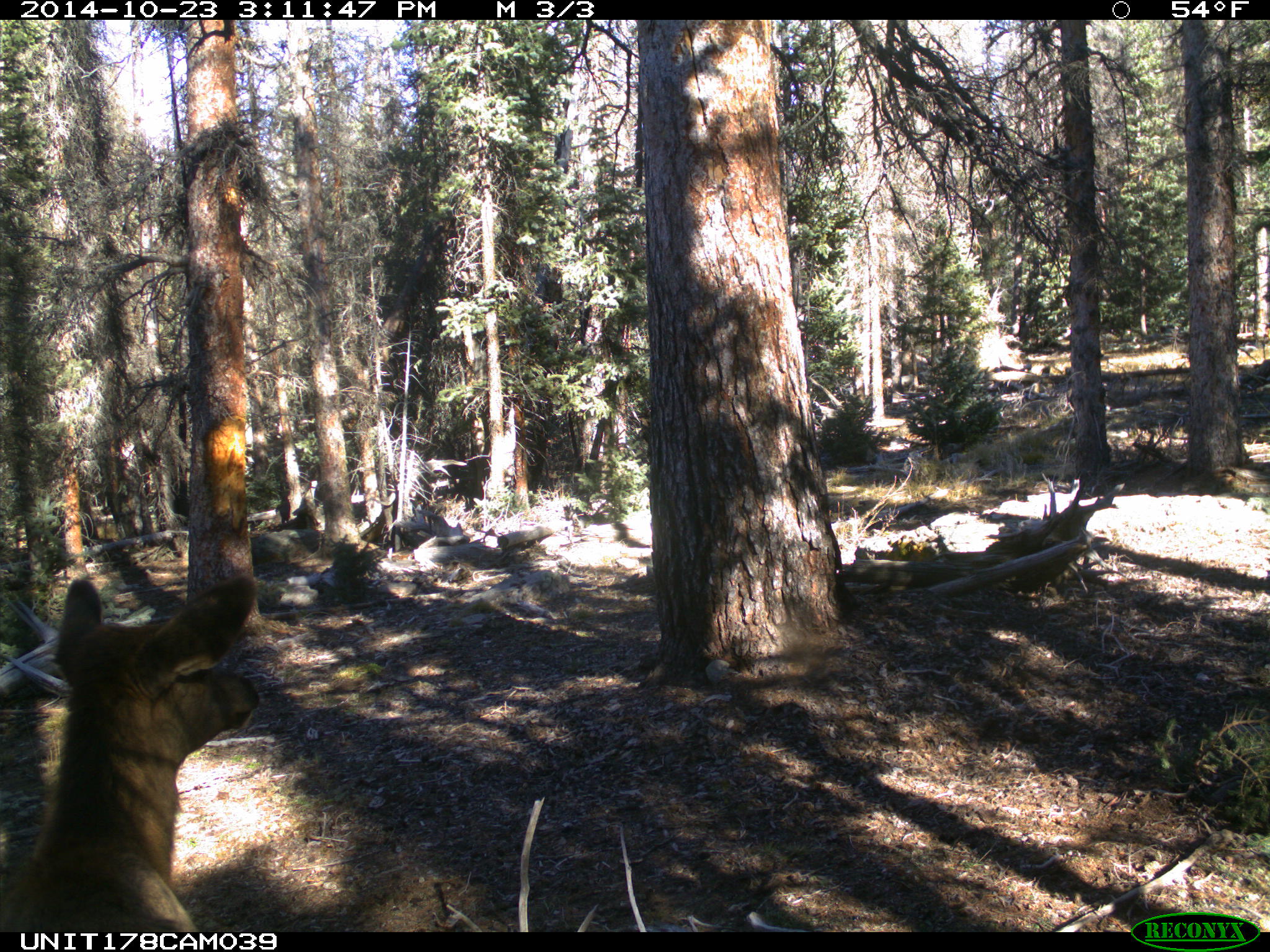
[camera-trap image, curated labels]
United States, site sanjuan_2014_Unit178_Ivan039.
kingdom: Animalia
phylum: Chordata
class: Mammalia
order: Artiodactyla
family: Cervidae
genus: Cervus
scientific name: Cervus elaphus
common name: red deer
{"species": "Cervus elaphus (red deer)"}